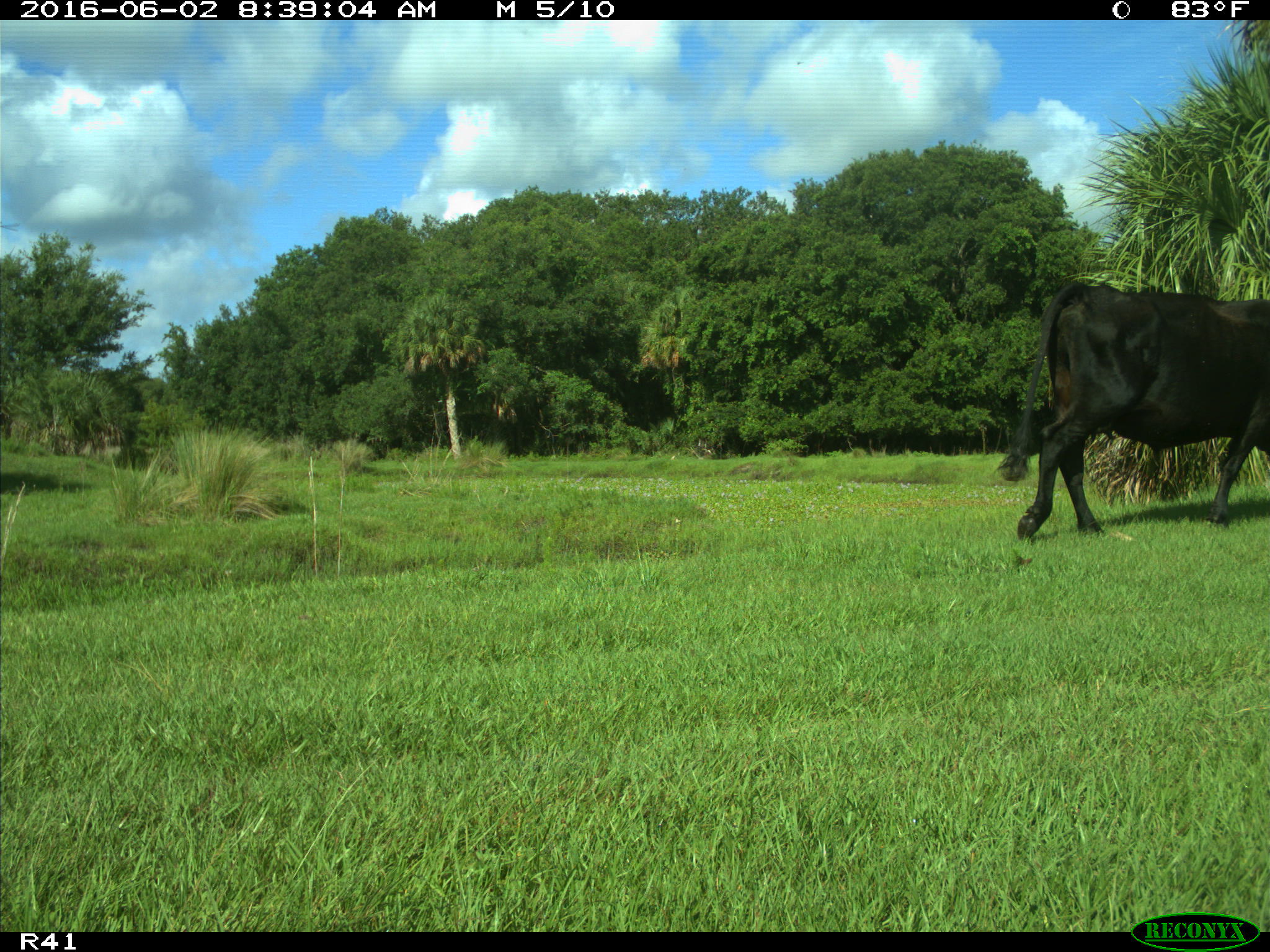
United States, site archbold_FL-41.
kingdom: Animalia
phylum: Chordata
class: Mammalia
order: Artiodactyla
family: Bovidae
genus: Bos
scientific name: Bos taurus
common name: domestic cow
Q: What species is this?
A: Bos taurus (domestic cow).